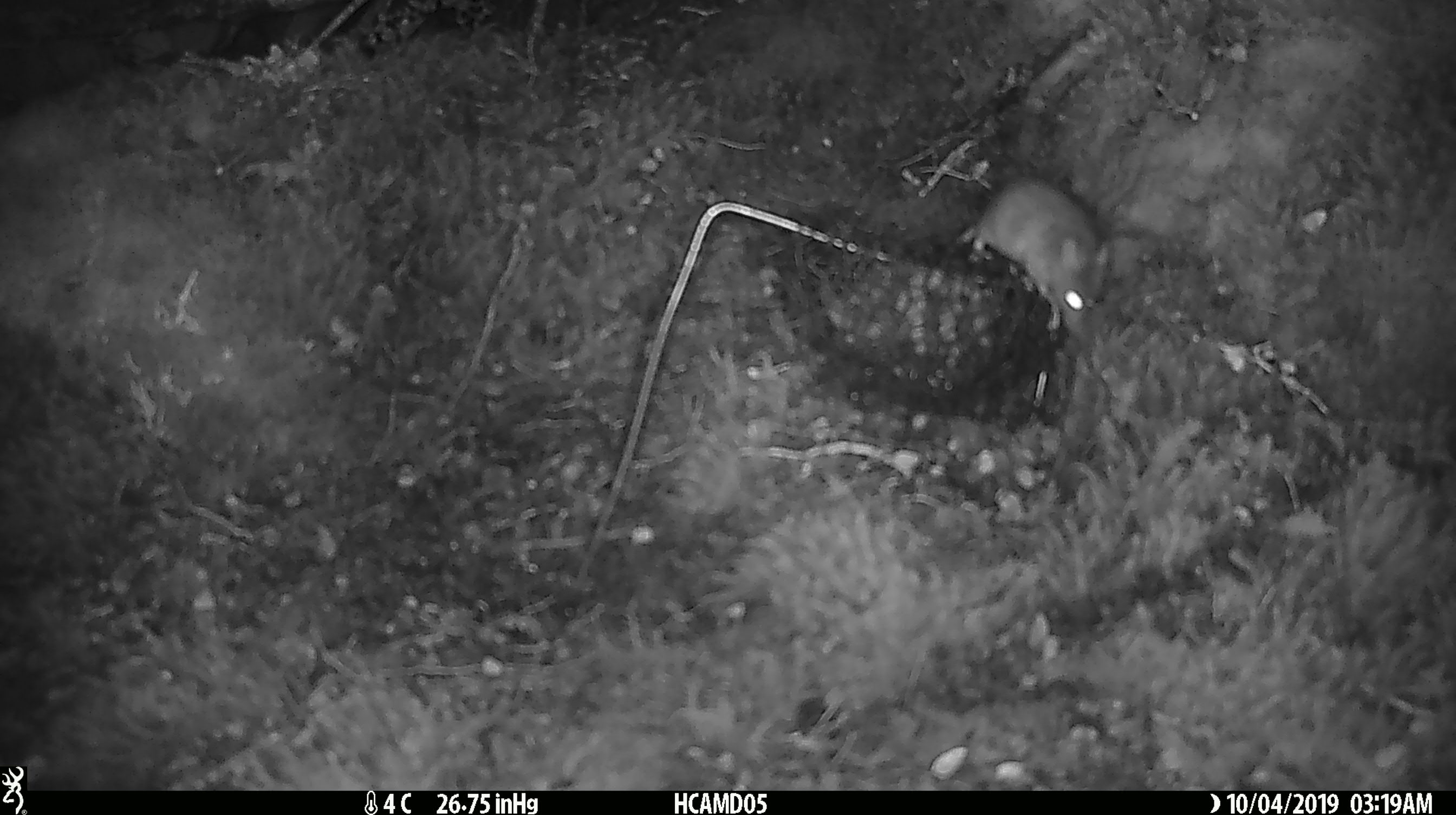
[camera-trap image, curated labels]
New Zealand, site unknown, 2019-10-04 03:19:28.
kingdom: Animalia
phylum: Chordata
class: Mammalia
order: Rodentia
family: Muridae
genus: Mus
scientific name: Mus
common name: mouse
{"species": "mouse (Mus)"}